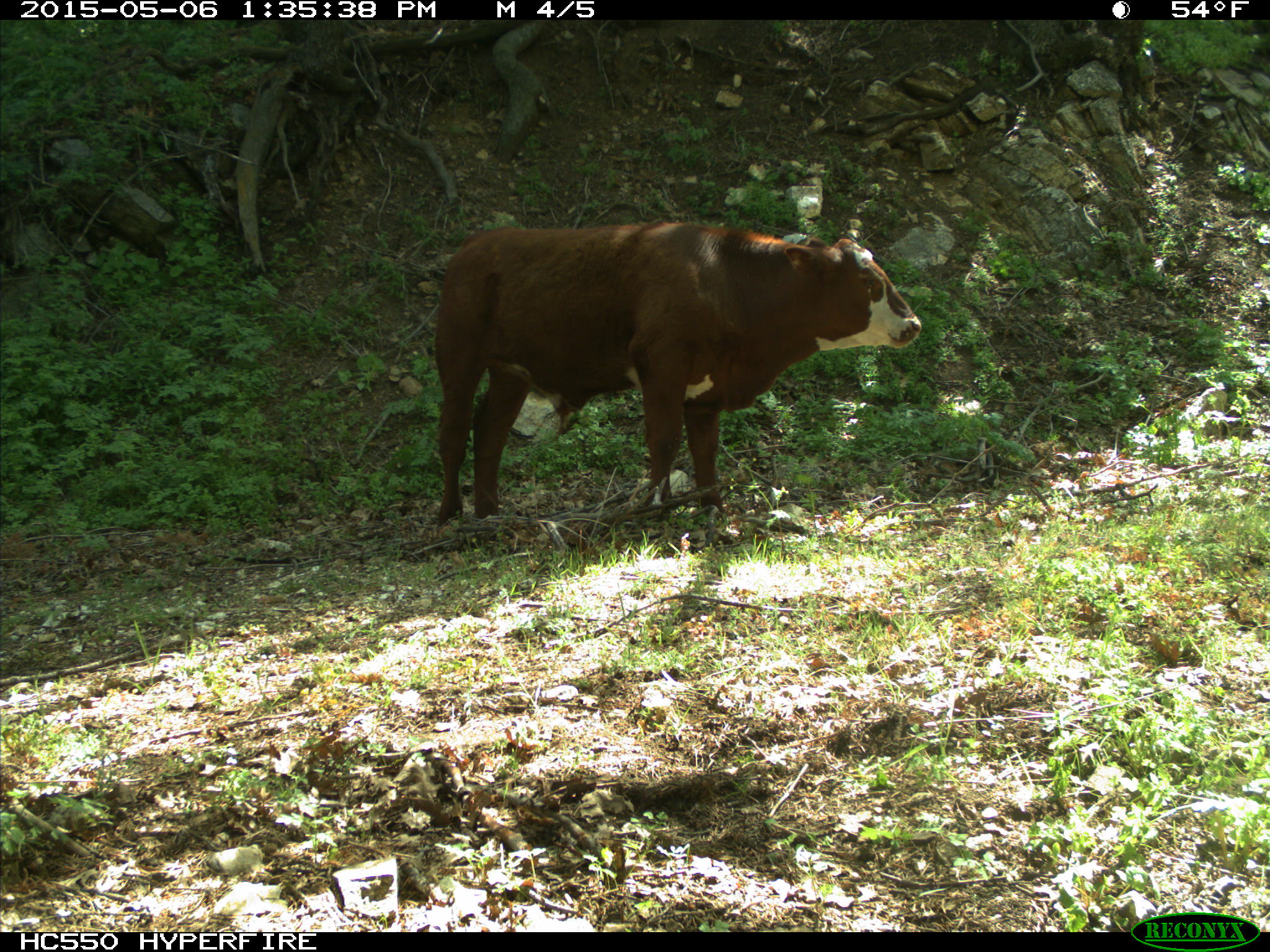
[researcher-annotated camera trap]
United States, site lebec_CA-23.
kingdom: Animalia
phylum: Chordata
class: Mammalia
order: Artiodactyla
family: Bovidae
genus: Bos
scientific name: Bos taurus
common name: domestic cow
Bos taurus (domestic cow).